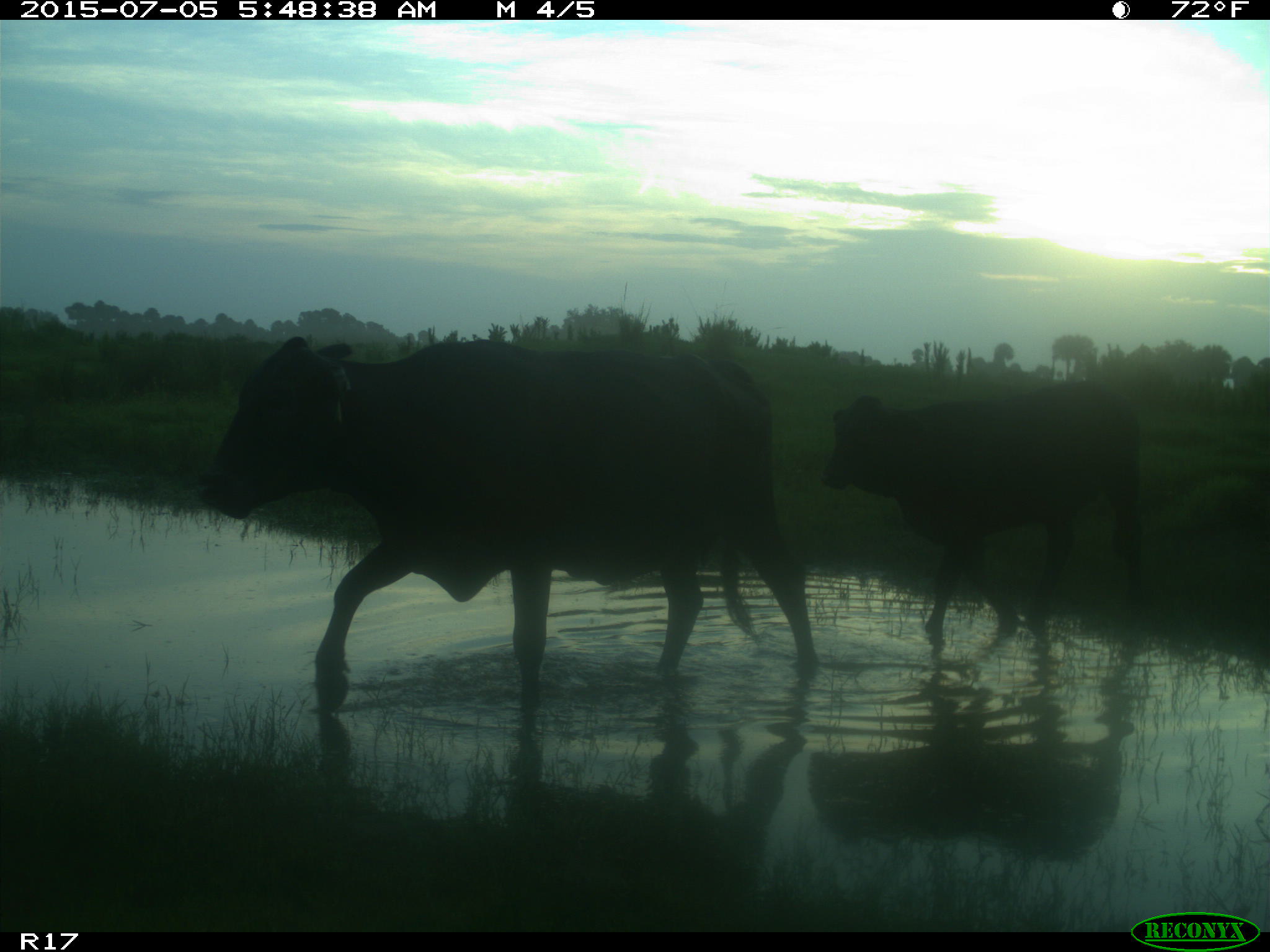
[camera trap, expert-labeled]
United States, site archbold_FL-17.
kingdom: Animalia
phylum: Chordata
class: Mammalia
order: Artiodactyla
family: Bovidae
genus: Bos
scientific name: Bos taurus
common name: domestic cow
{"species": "Bos taurus (domestic cow)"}